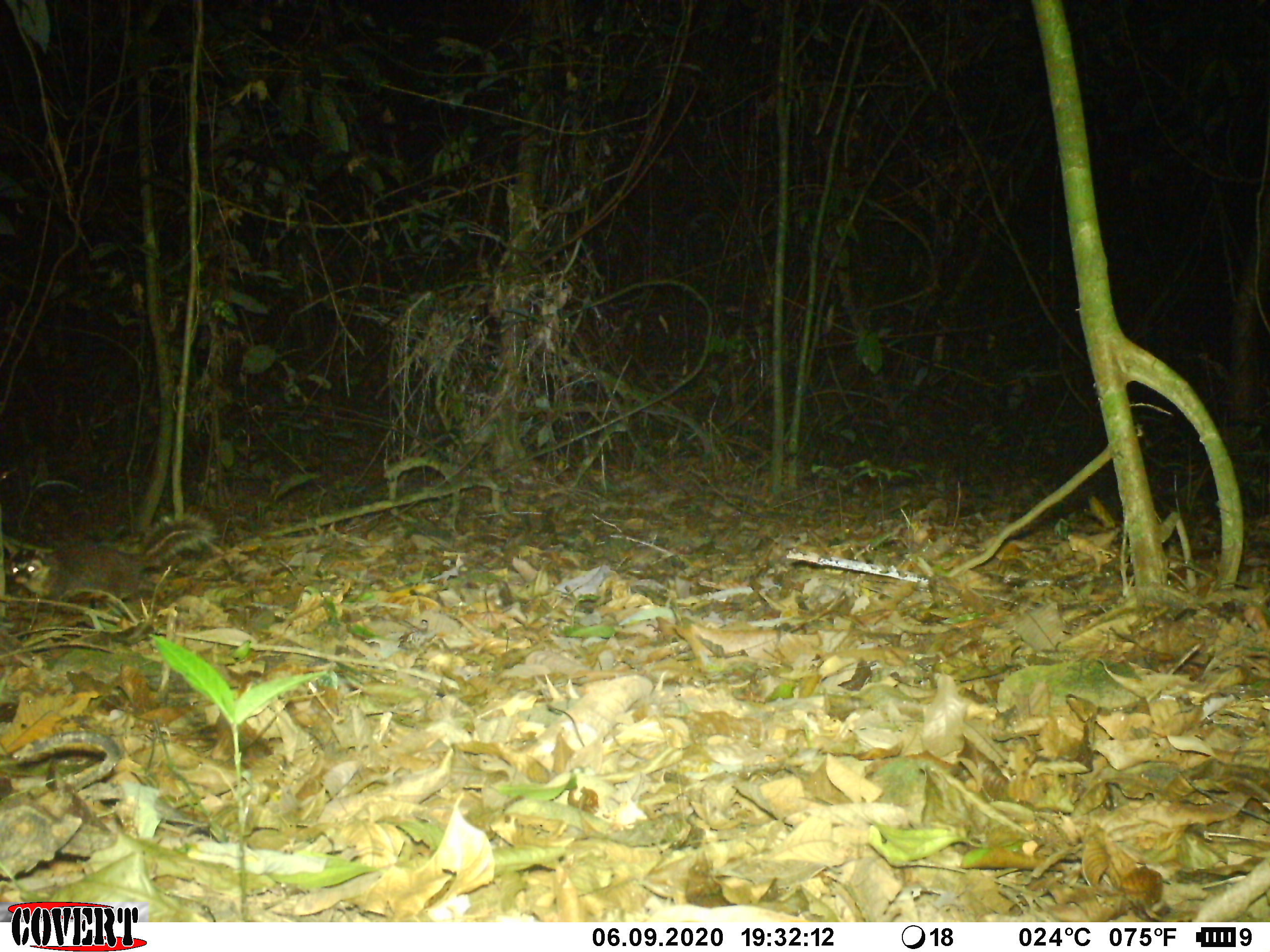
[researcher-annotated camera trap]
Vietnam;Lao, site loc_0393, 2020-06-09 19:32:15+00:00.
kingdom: Animalia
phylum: Chordata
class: Mammalia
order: Carnivora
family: Mustelidae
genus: Melogale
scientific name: Melogale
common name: ferret badger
Ferret badger (Melogale). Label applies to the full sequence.